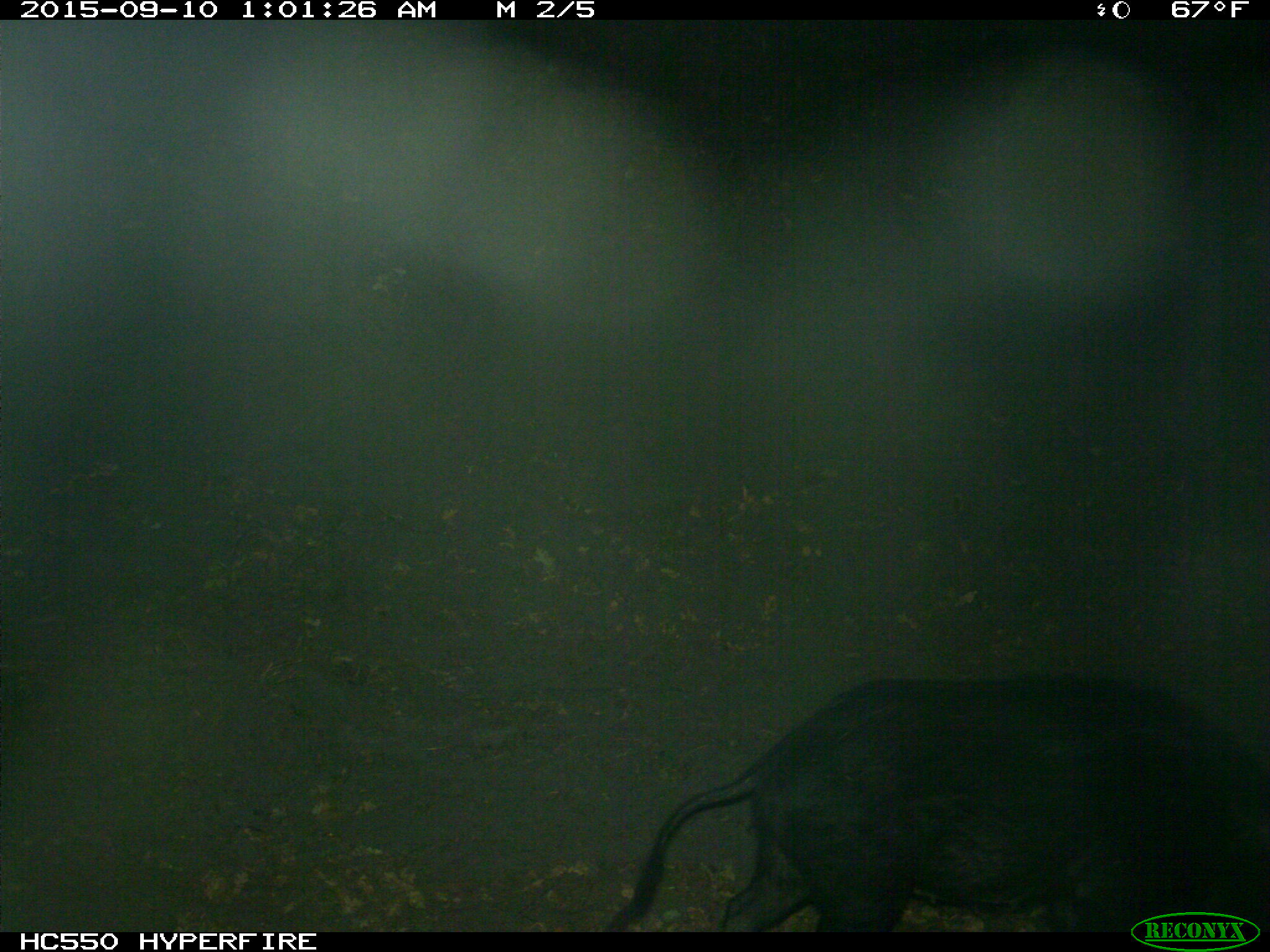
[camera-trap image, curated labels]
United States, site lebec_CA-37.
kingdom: Animalia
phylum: Chordata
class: Mammalia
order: Artiodactyla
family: Suidae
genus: Sus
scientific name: Sus scrofa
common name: wild boar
Sus scrofa (wild boar).